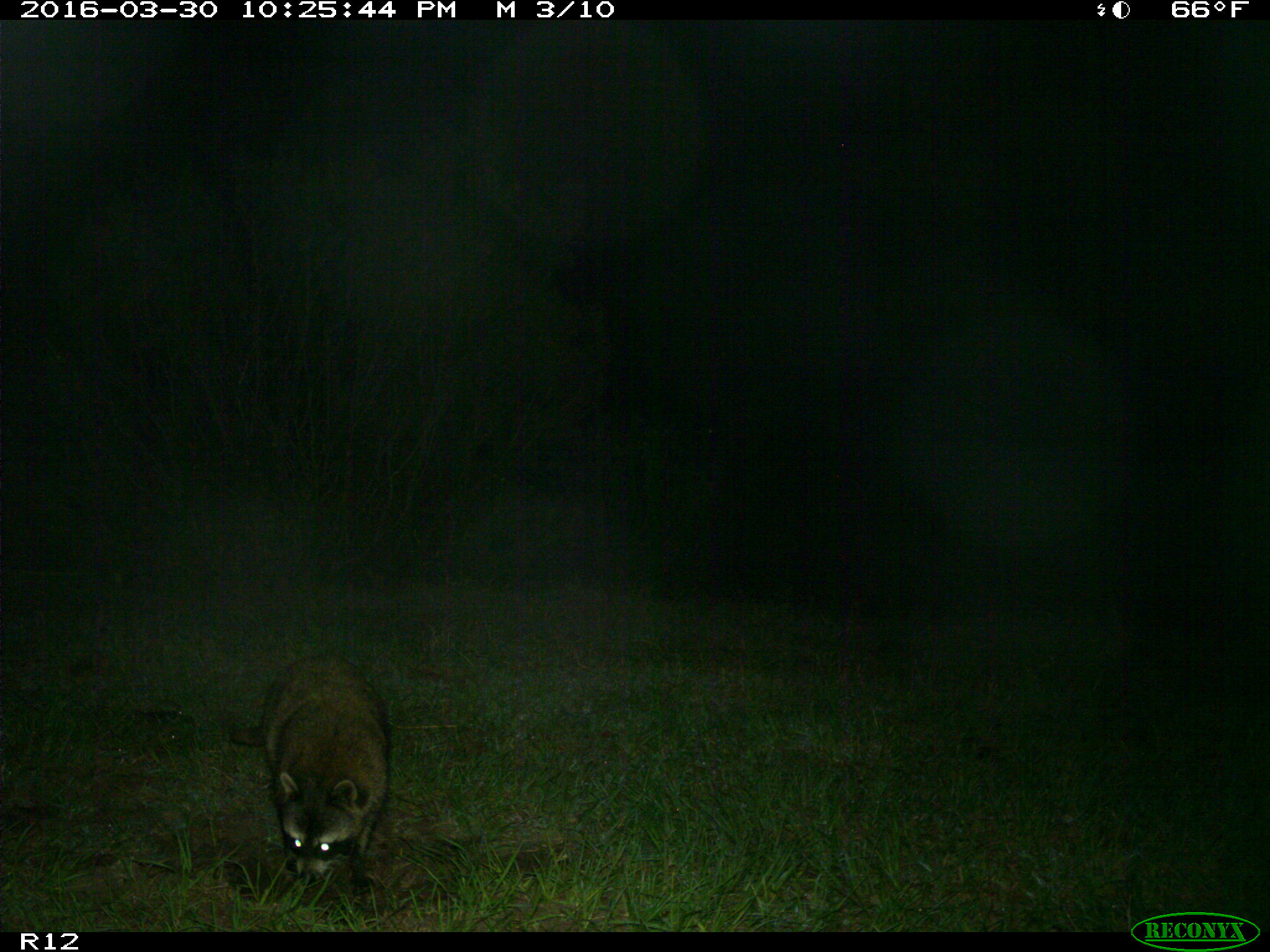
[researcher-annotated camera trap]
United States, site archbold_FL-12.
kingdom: Animalia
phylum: Chordata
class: Mammalia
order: Carnivora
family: Procyonidae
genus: Procyon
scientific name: Procyon lotor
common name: common raccoon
Procyon lotor (common raccoon).